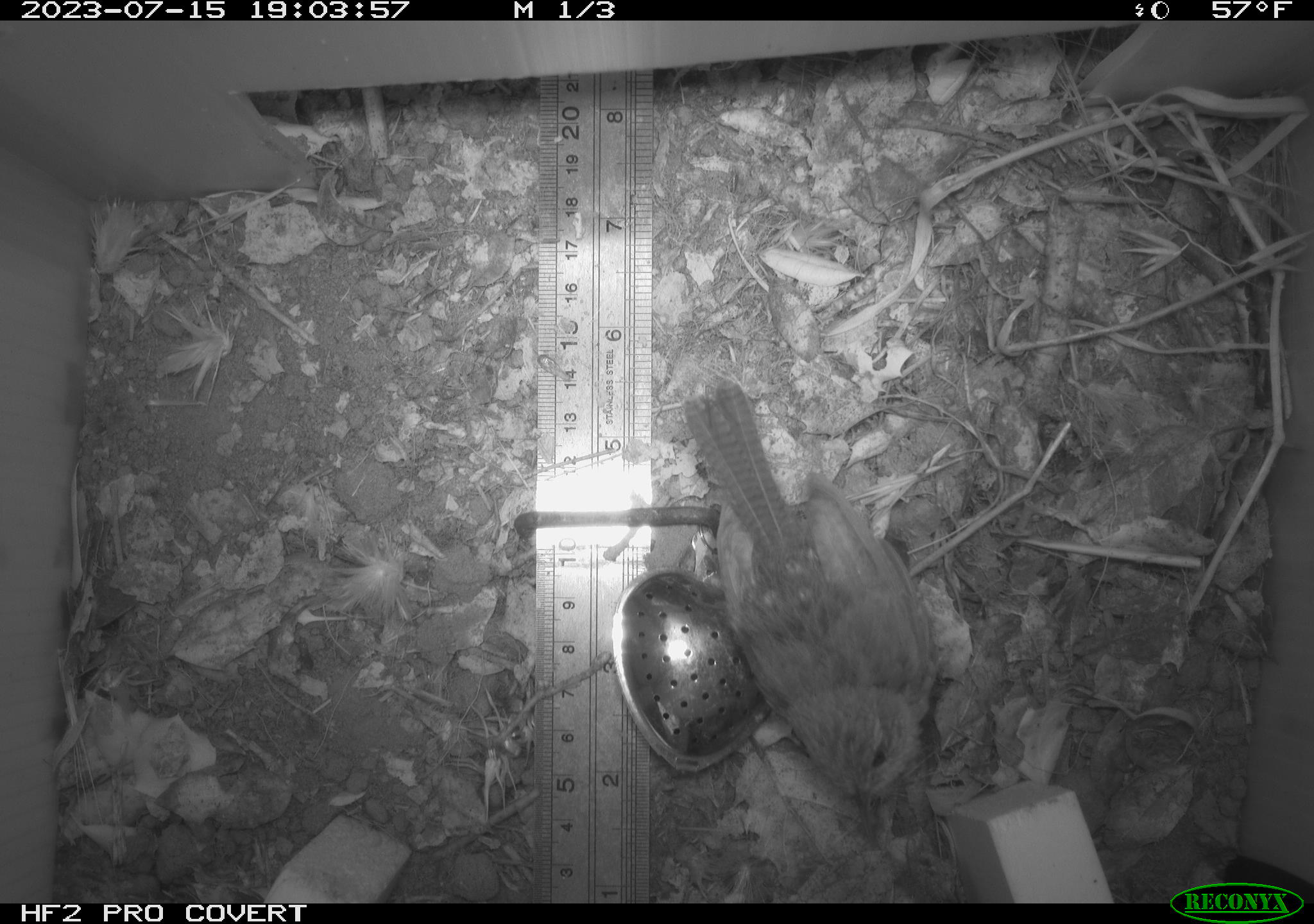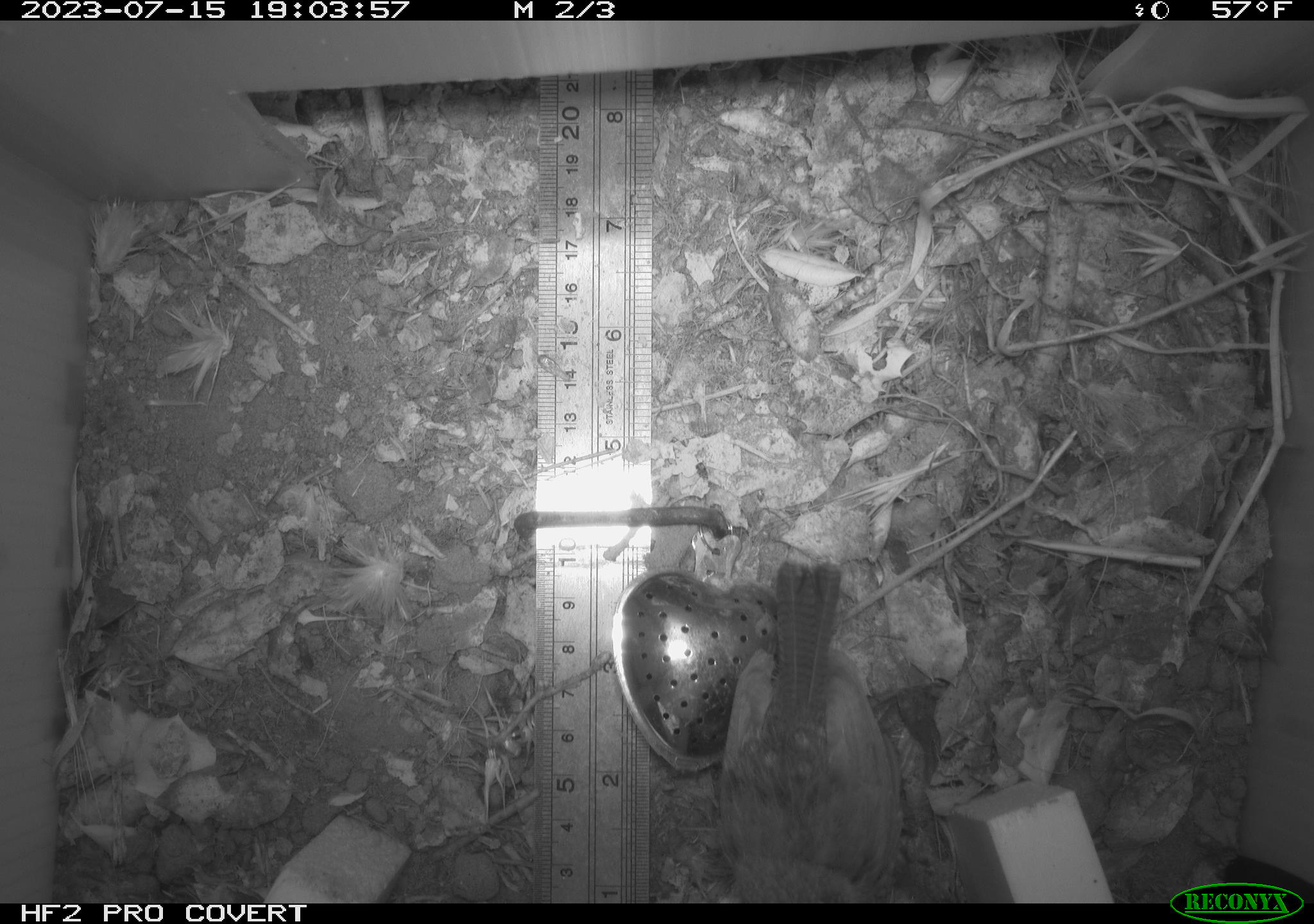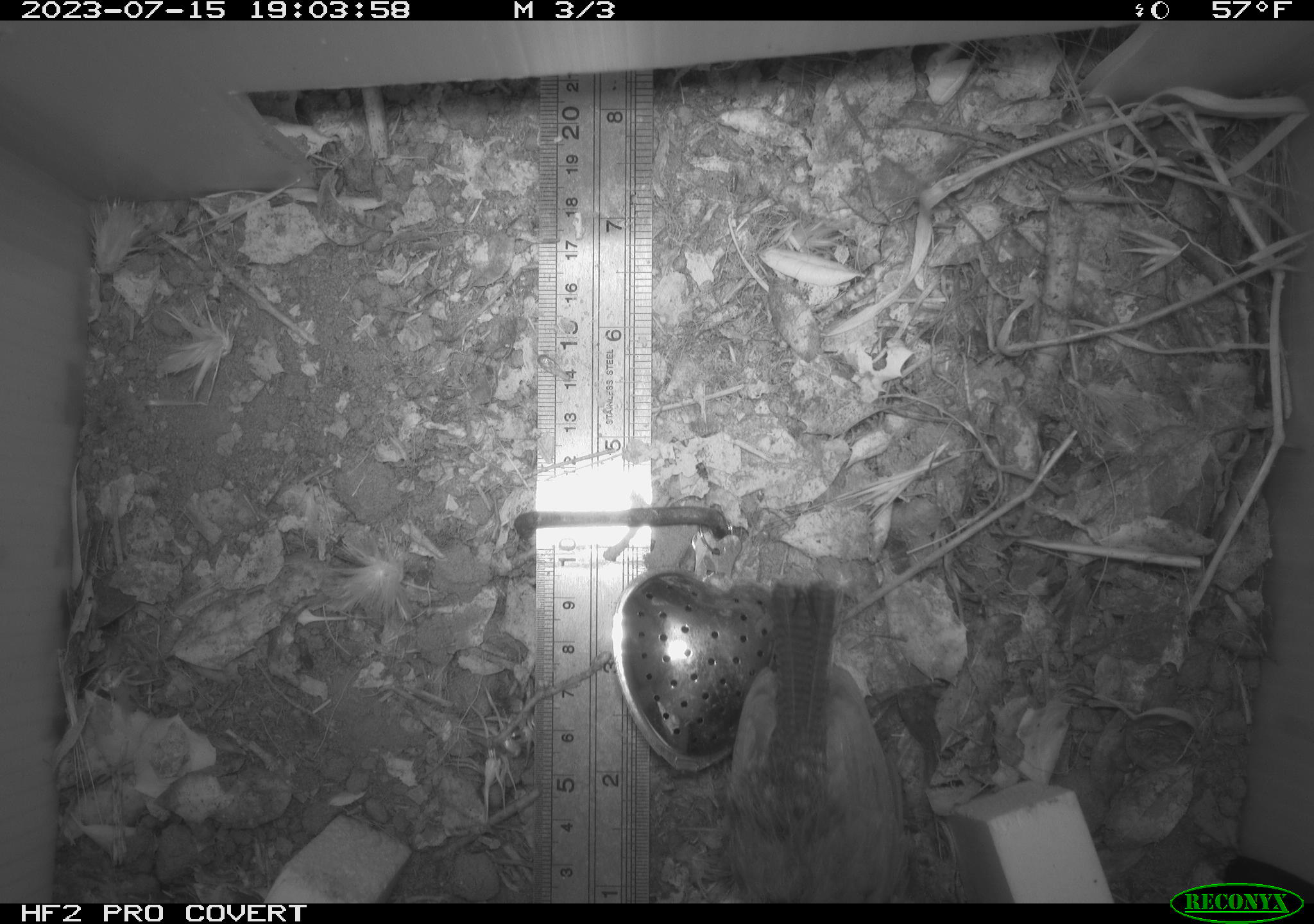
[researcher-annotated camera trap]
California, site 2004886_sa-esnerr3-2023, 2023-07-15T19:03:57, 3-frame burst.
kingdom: Animalia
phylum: Chordata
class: Aves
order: Passeriformes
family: Troglodytidae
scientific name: Troglodytidae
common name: wren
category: troglodytidae family